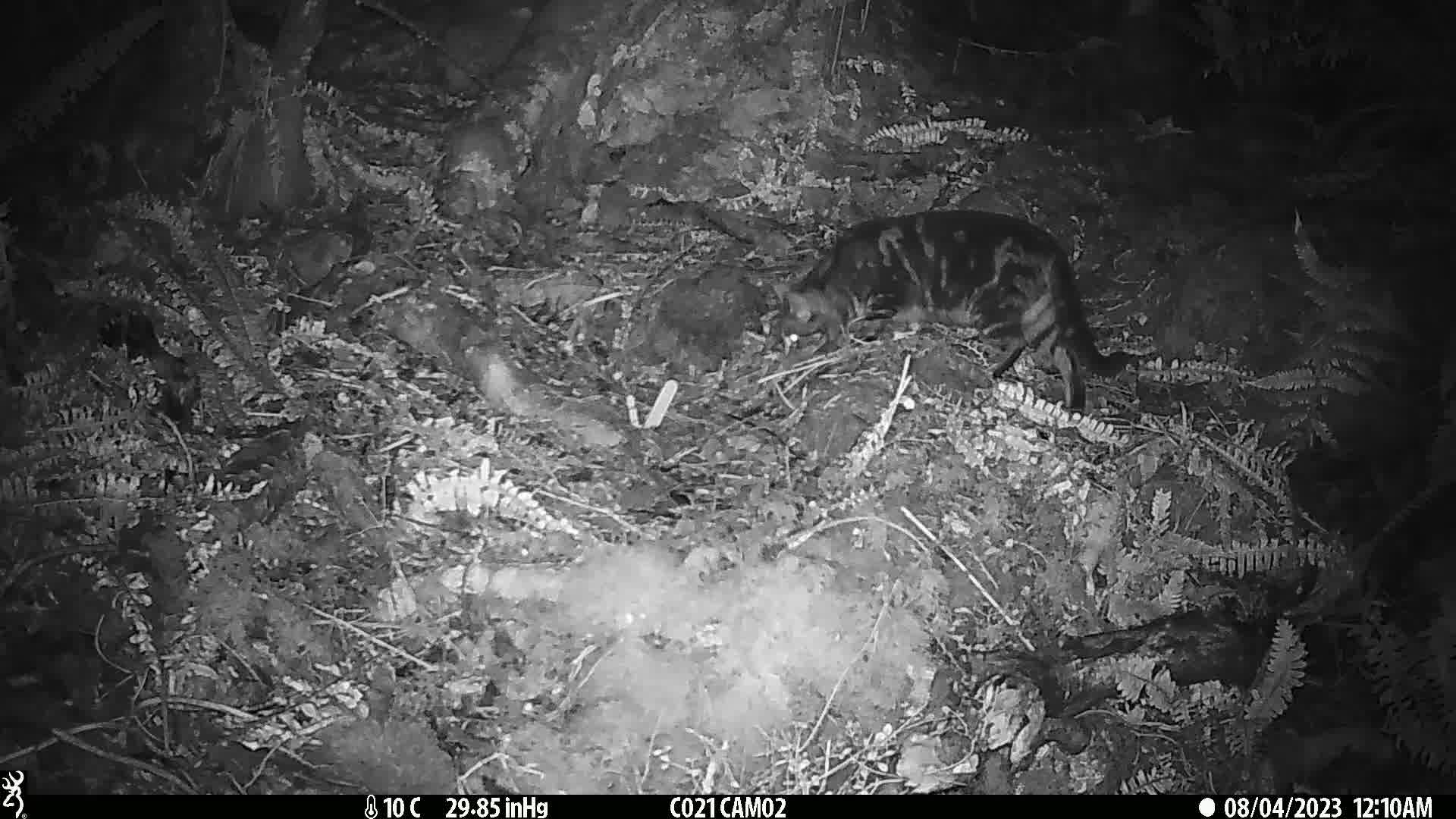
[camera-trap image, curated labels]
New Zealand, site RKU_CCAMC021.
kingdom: Animalia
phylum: Chordata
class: Mammalia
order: Carnivora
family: Felidae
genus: Felis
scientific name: Felis catus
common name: domestic cat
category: cat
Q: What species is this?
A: Cat (domestic cat) (Felis catus).